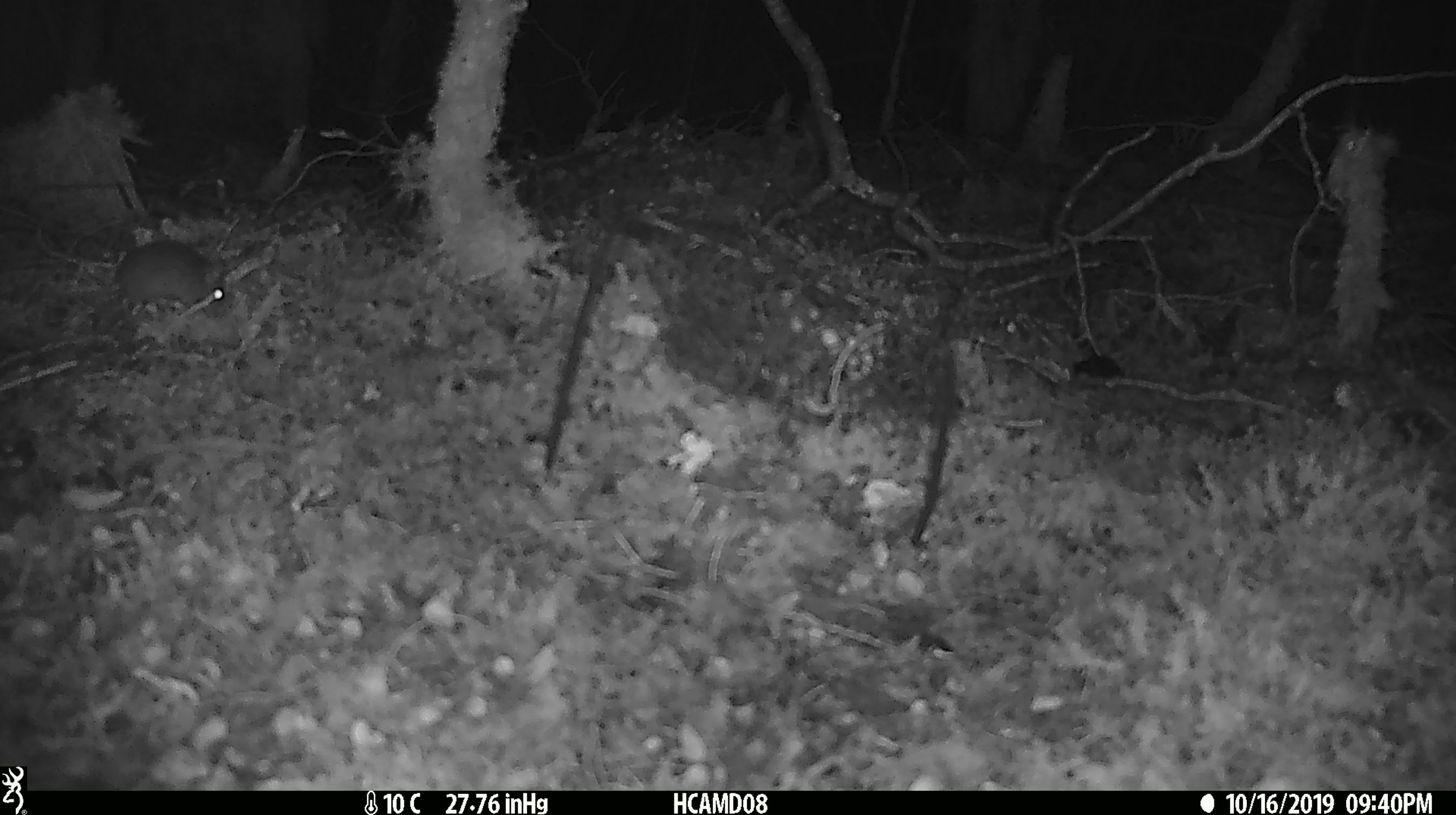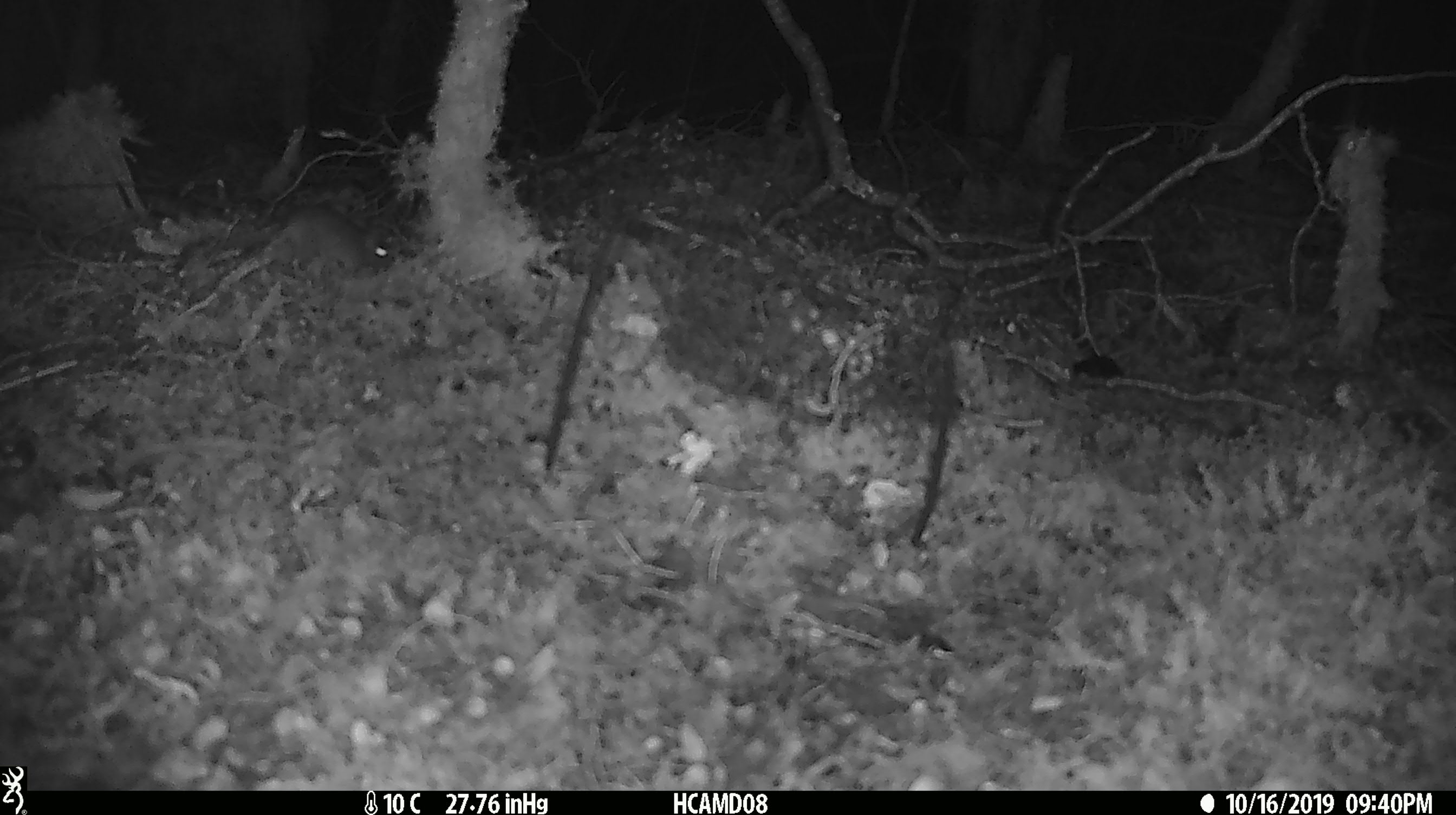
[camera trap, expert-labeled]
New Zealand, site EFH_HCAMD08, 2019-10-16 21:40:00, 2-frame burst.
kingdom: Animalia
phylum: Chordata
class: Mammalia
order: Rodentia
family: Muridae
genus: Mus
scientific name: Mus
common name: mouse